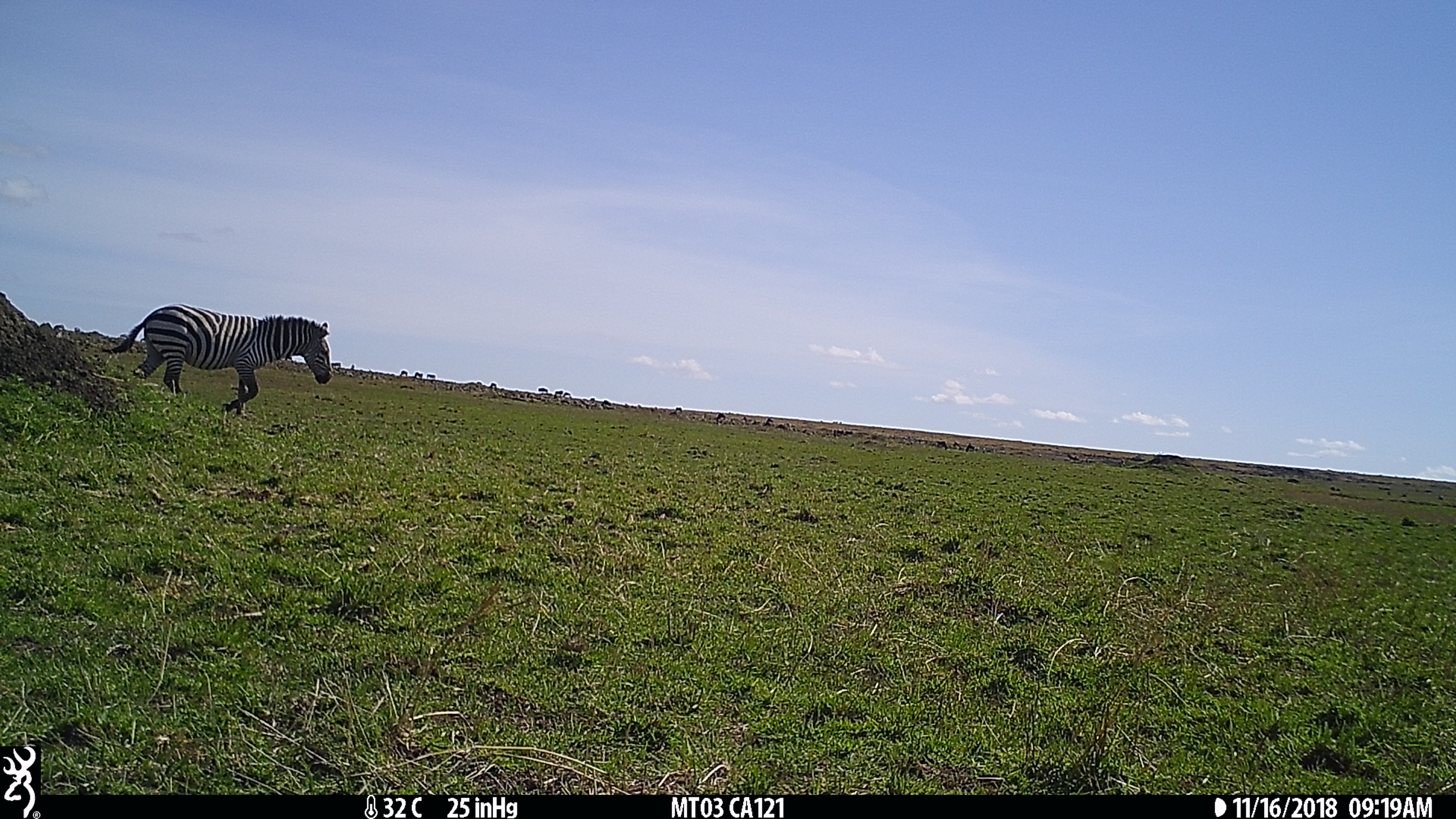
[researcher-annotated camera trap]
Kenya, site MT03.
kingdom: Animalia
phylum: Chordata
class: Mammalia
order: Perissodactyla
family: Equidae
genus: Equus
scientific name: Equus quagga burchellii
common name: burchell's zebra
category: zebra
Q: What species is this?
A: Zebra (burchell's zebra) (Equus quagga burchellii).